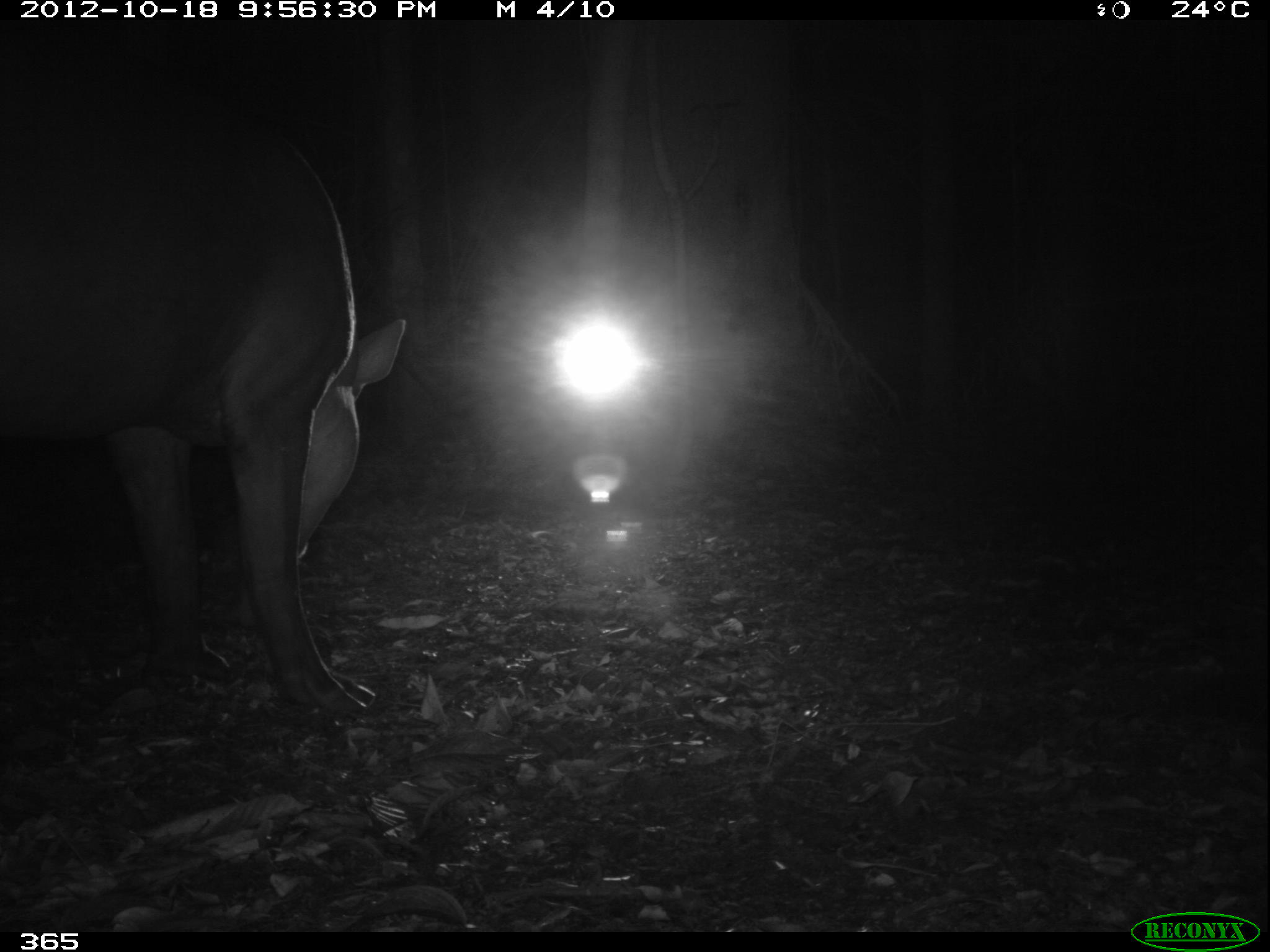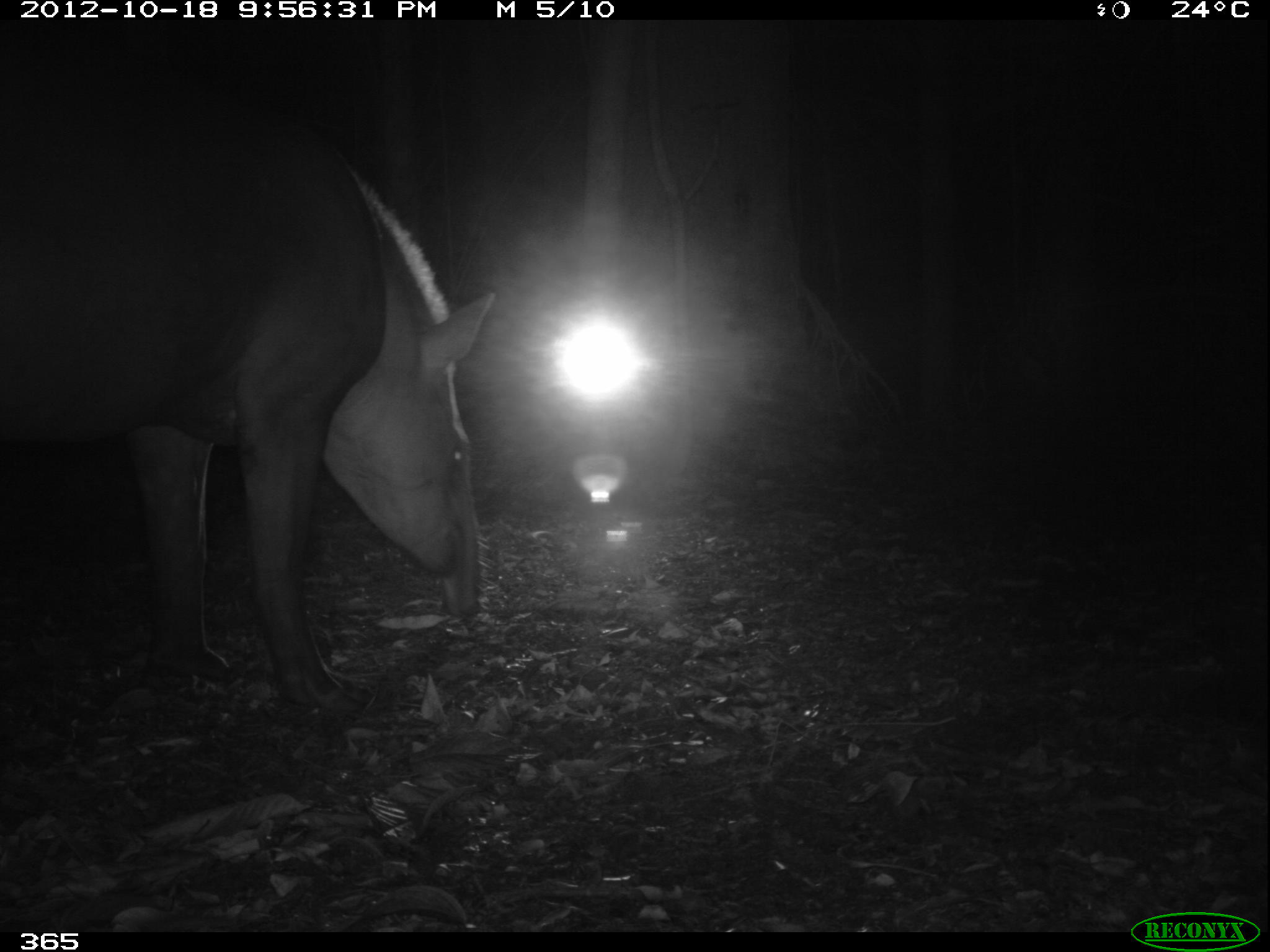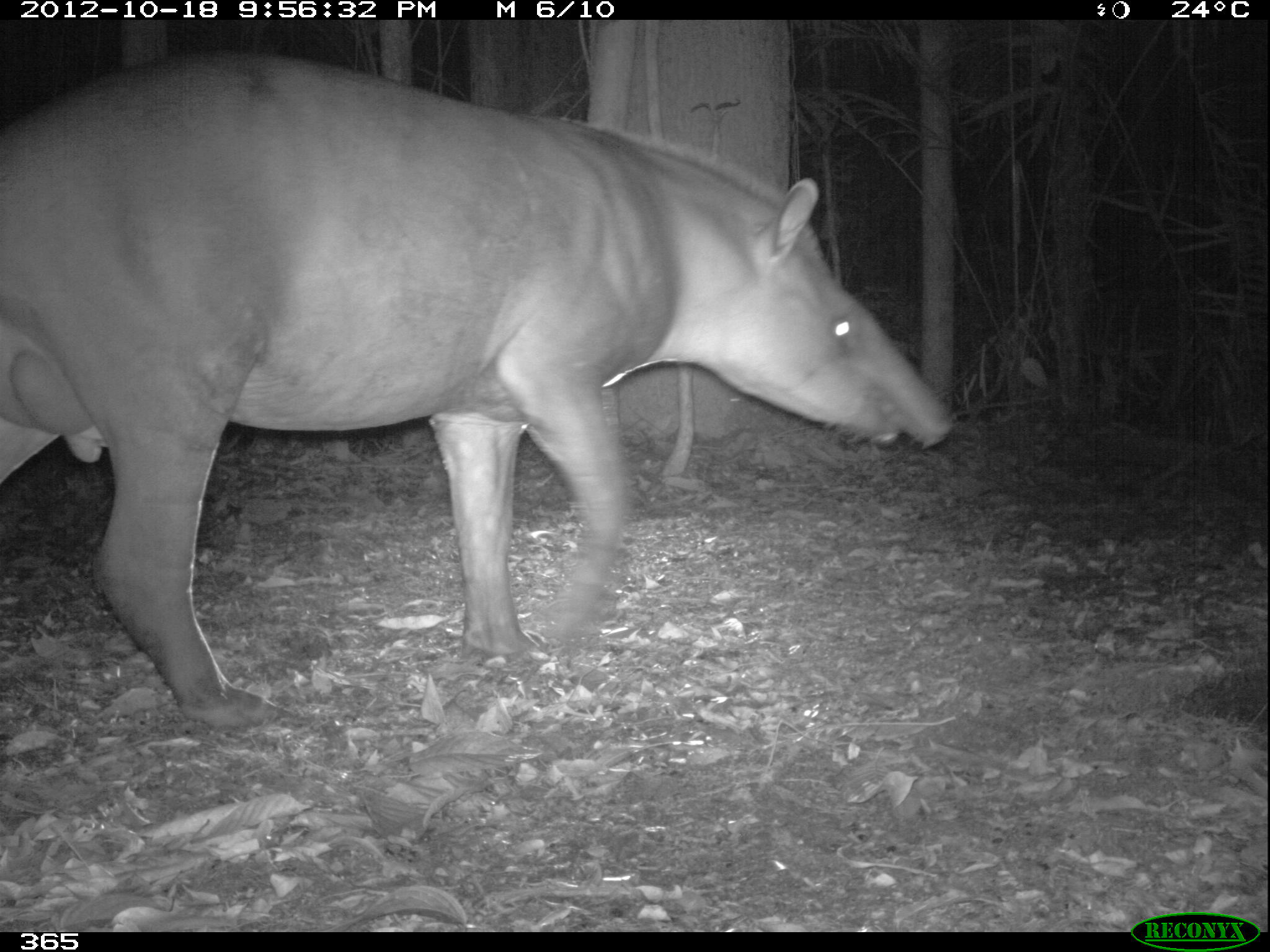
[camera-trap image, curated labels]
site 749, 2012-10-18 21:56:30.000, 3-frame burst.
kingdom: Animalia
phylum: Chordata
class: Mammalia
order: Perissodactyla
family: Tapiridae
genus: Tapirus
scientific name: Tapirus terrestris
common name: south american tapir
Tapirus terrestris (south american tapir).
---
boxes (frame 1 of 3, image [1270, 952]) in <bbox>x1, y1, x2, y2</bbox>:
tapirus terrestris: <bbox>0, 70, 406, 711</bbox>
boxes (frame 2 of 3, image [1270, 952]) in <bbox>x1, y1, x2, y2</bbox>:
tapirus terrestris: <bbox>0, 77, 495, 714</bbox>